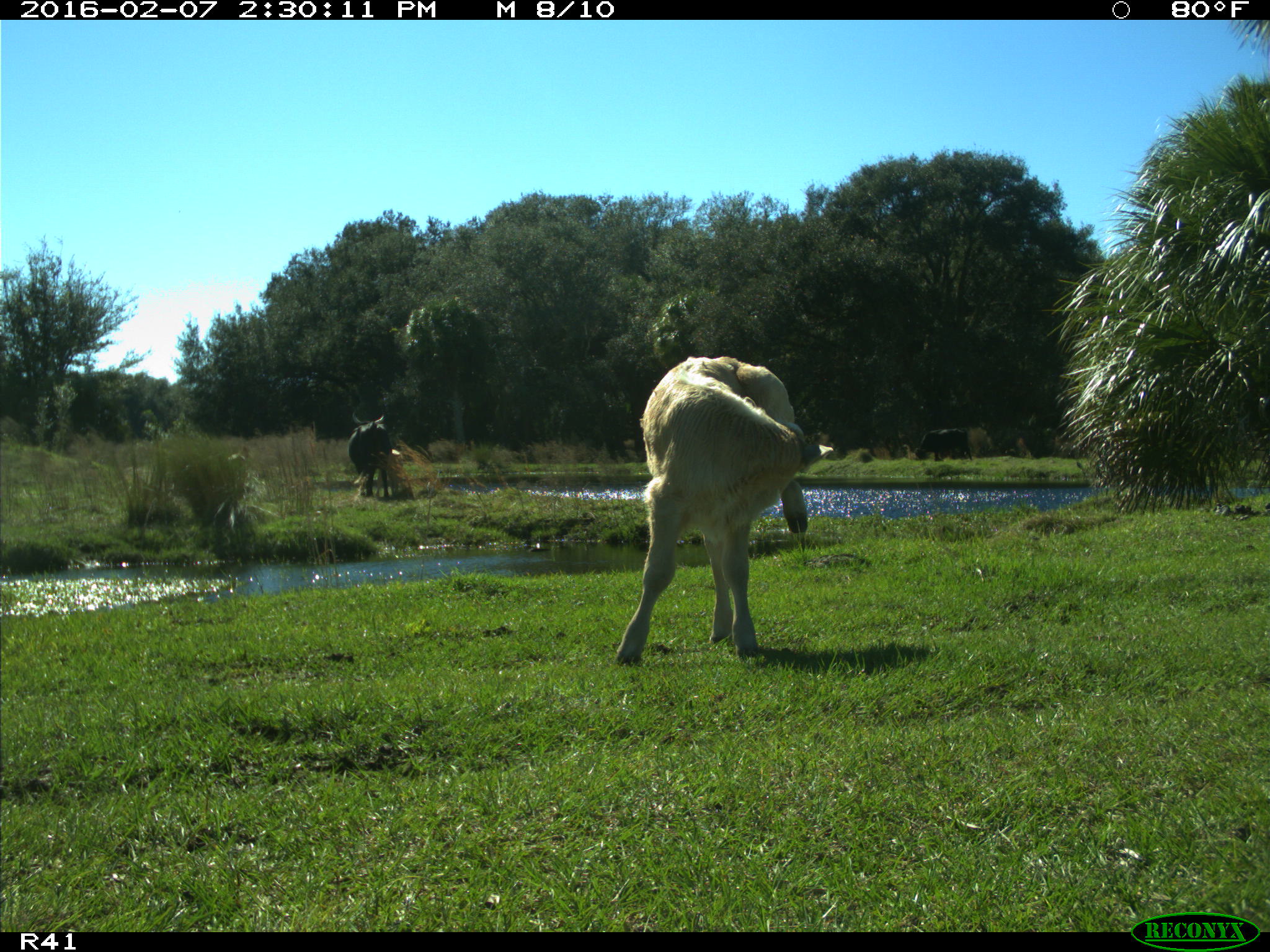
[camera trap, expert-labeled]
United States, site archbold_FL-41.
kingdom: Animalia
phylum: Chordata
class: Mammalia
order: Artiodactyla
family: Bovidae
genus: Bos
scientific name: Bos taurus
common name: domestic cow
Bos taurus (domestic cow).